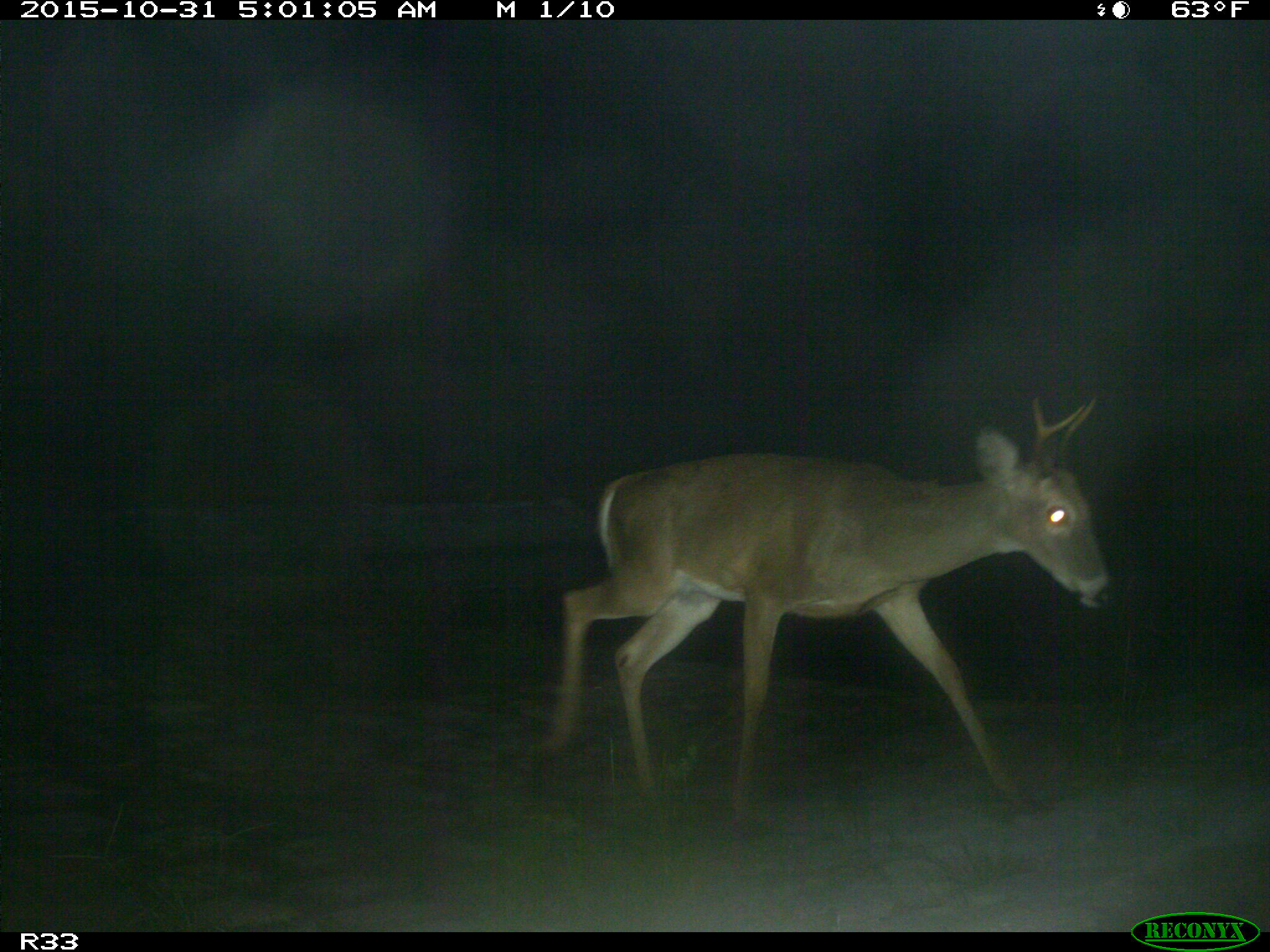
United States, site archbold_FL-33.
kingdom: Animalia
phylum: Chordata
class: Mammalia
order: Artiodactyla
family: Cervidae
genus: Odocoileus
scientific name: Odocoileus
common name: deer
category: unidentified deer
Unidentified deer (deer) (Odocoileus).